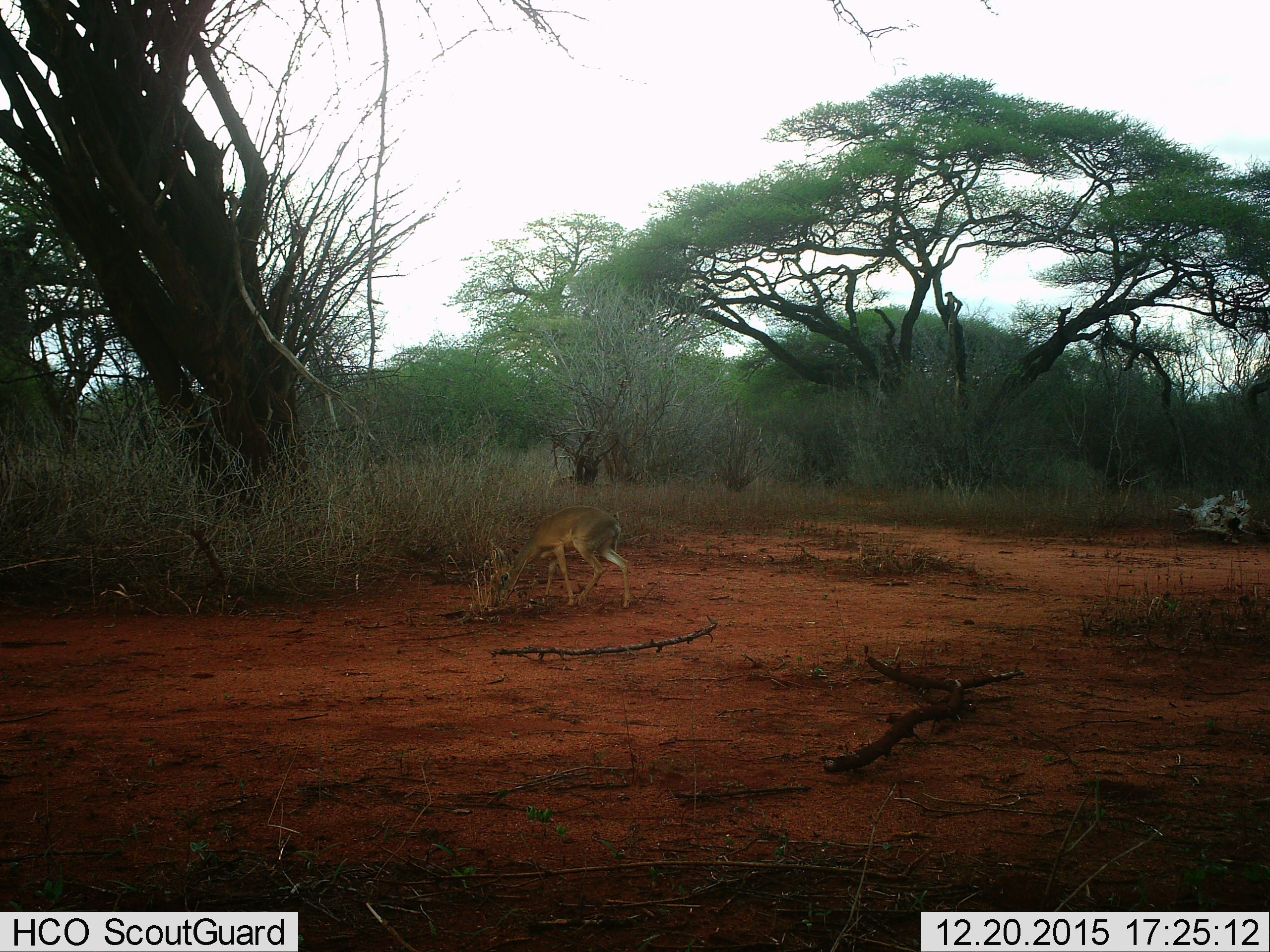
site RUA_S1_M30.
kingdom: Animalia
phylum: Chordata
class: Mammalia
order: Artiodactyla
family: Bovidae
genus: Madoqua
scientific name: Madoqua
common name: dik-dik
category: dikdik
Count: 1.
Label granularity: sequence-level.